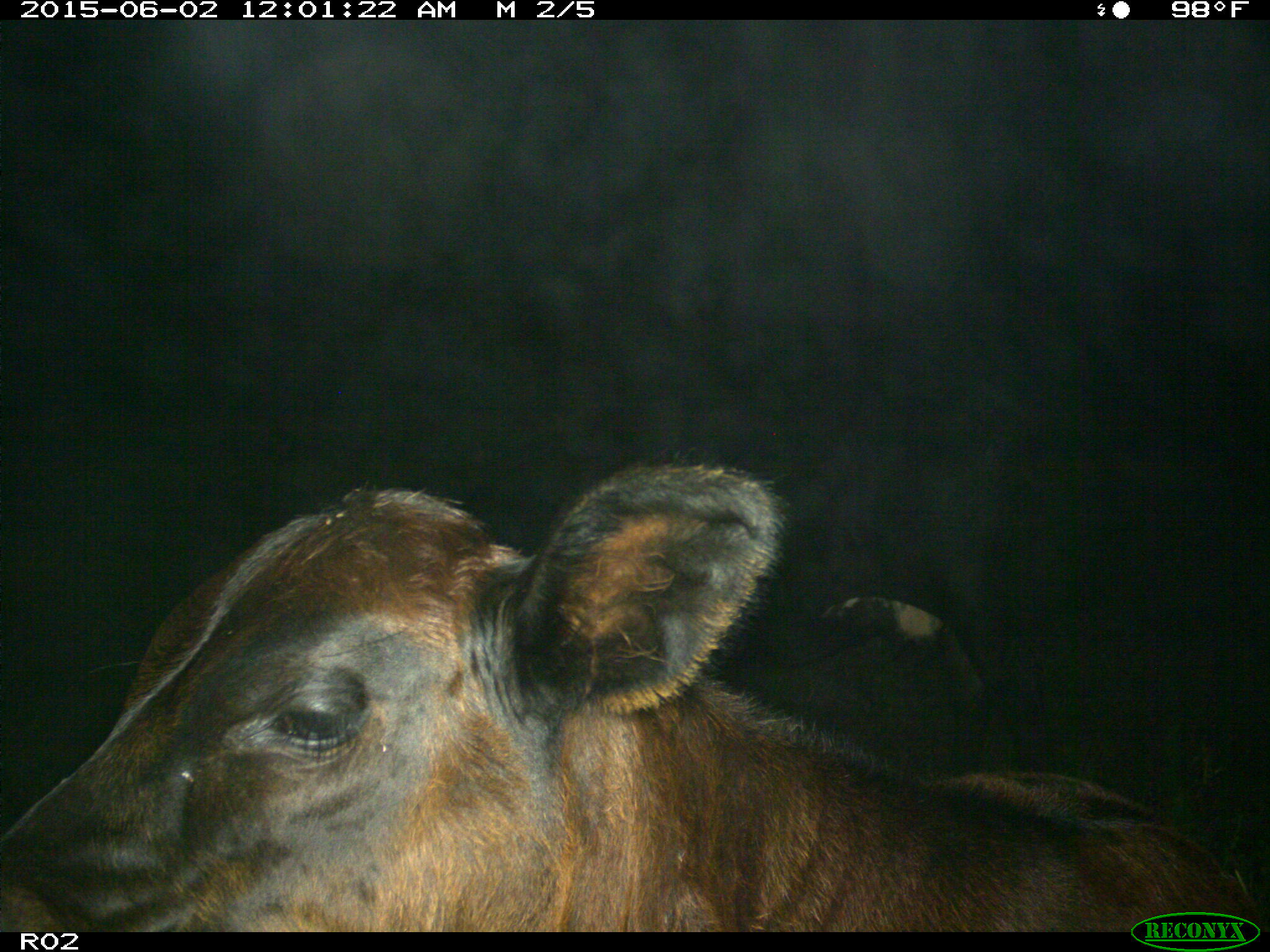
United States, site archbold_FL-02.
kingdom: Animalia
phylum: Chordata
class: Mammalia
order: Artiodactyla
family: Bovidae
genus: Bos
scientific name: Bos taurus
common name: domestic cow